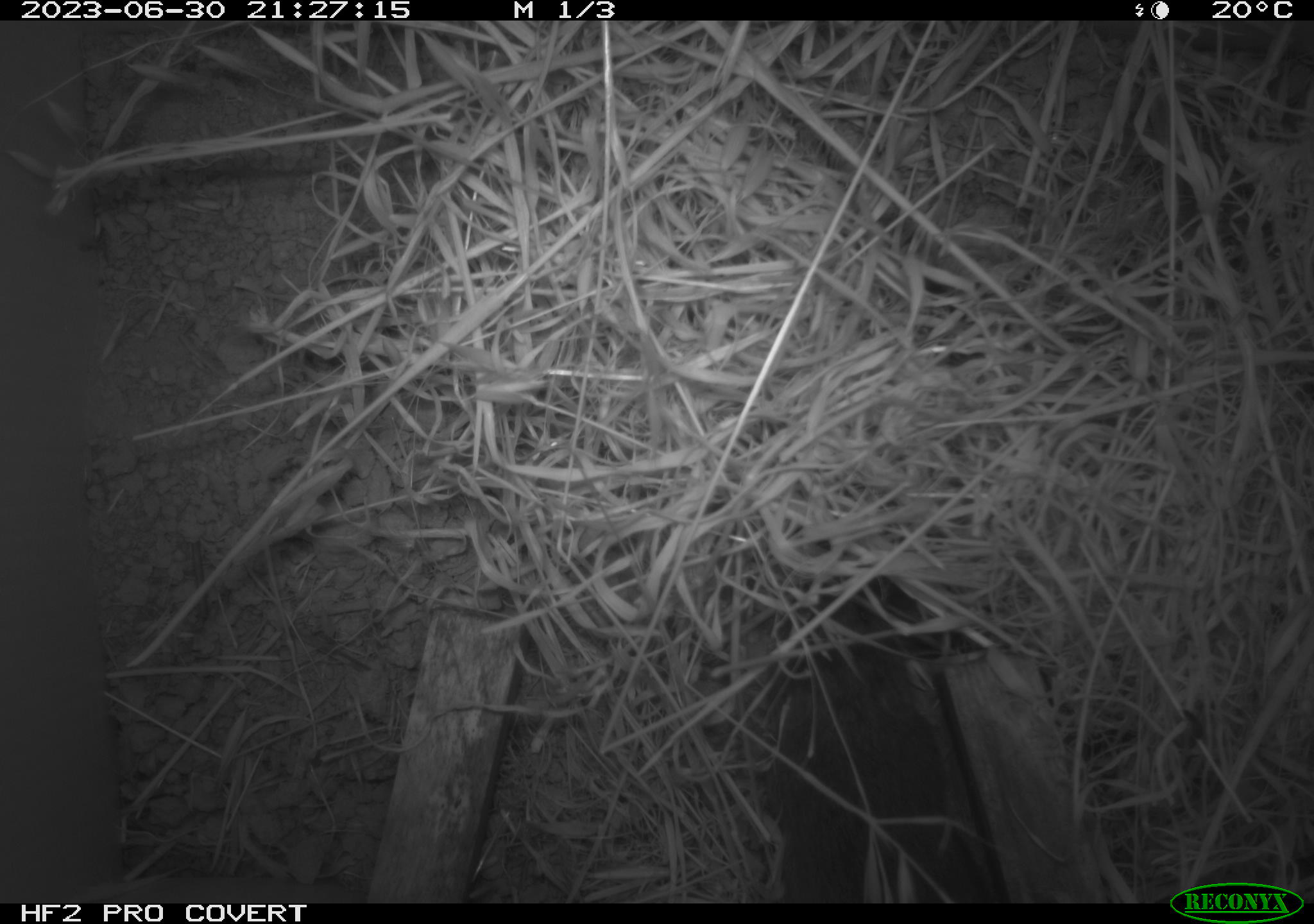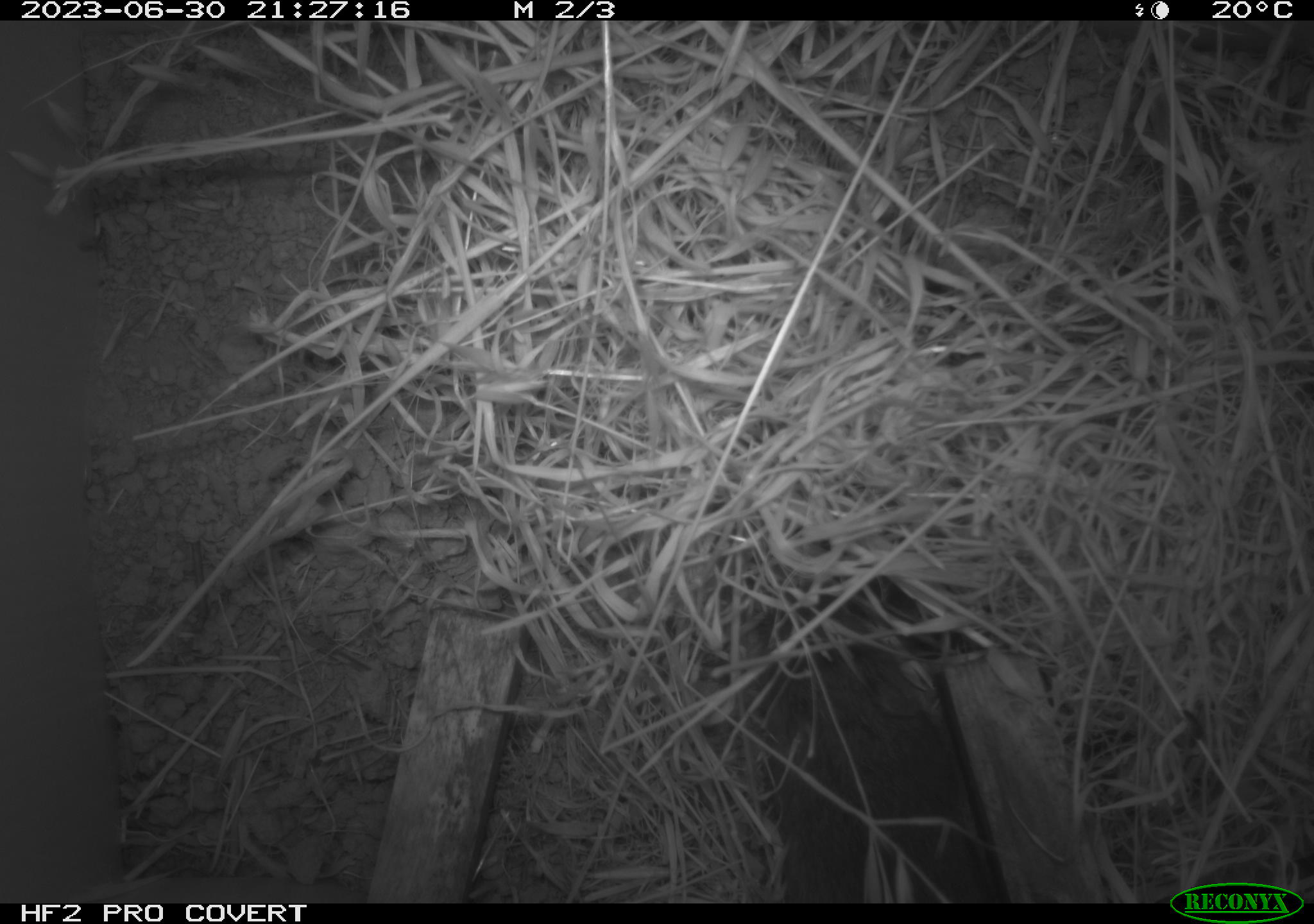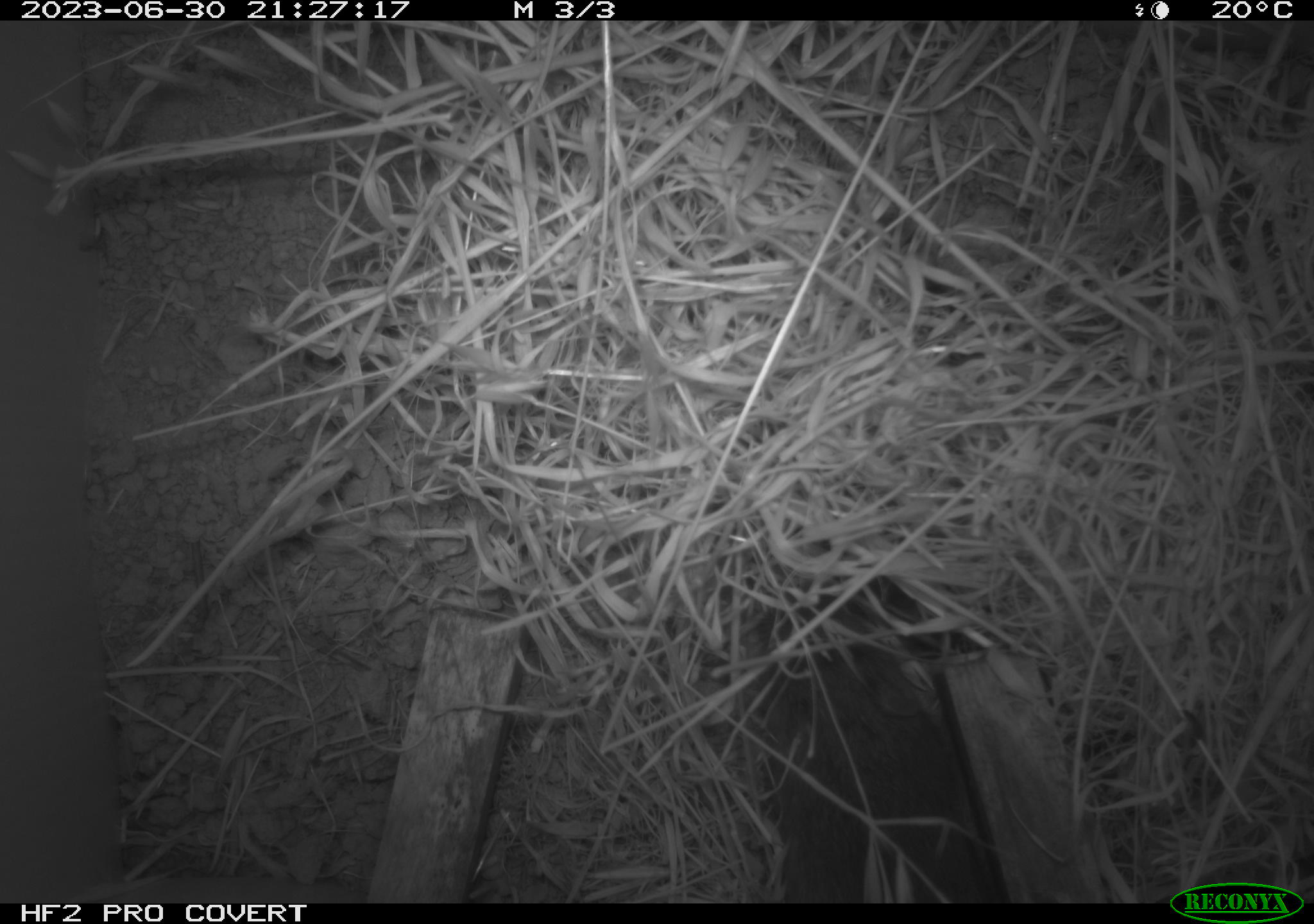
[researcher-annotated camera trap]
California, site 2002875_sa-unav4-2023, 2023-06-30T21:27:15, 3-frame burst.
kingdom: Animalia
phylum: Chordata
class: Mammalia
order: Rodentia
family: Cricetidae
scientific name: Arvicolinae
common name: voles, lemmings, and muskrats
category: arvicolinae subfamily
Arvicolinae subfamily (voles, lemmings, and muskrats) (Arvicolinae).